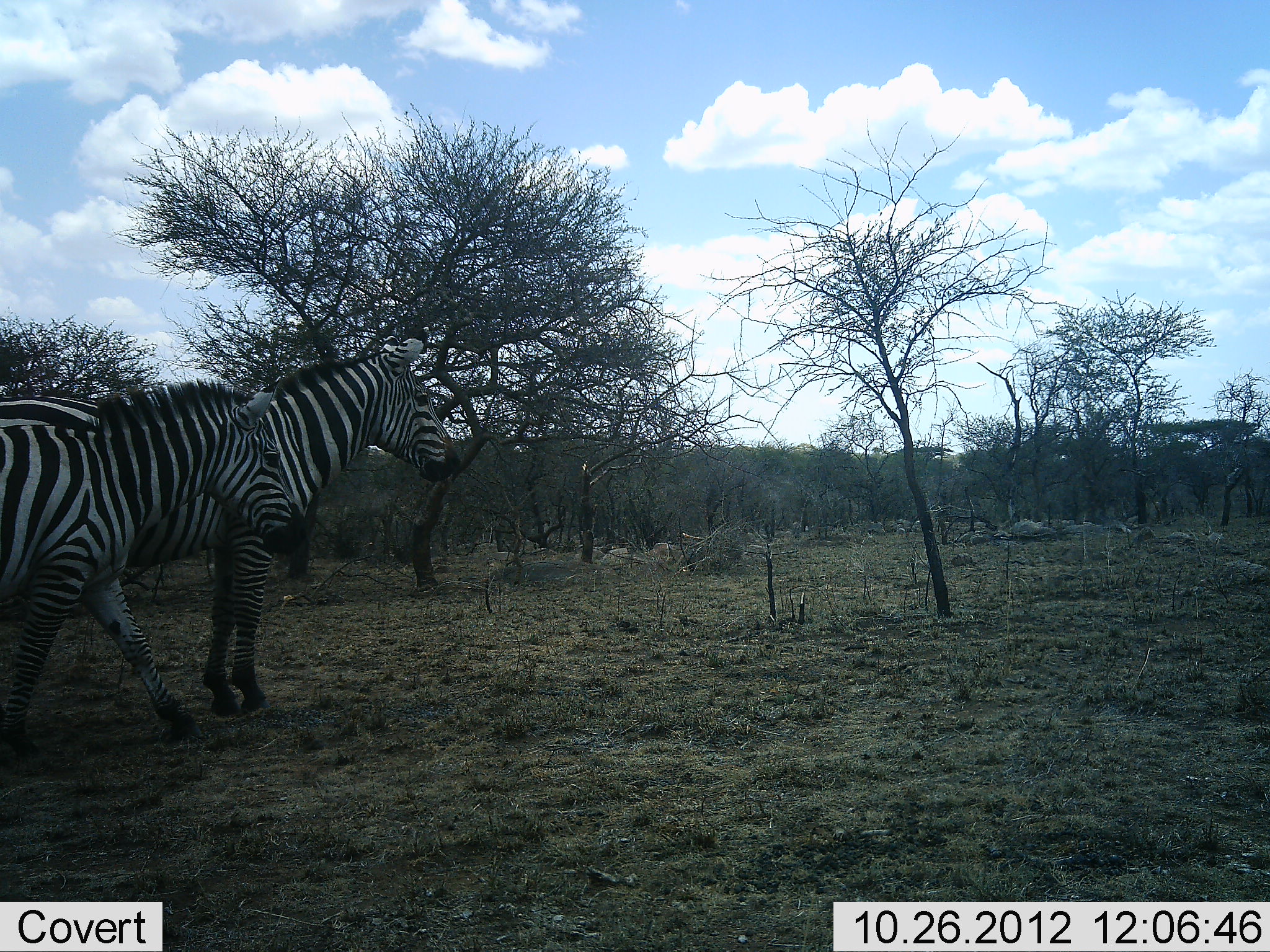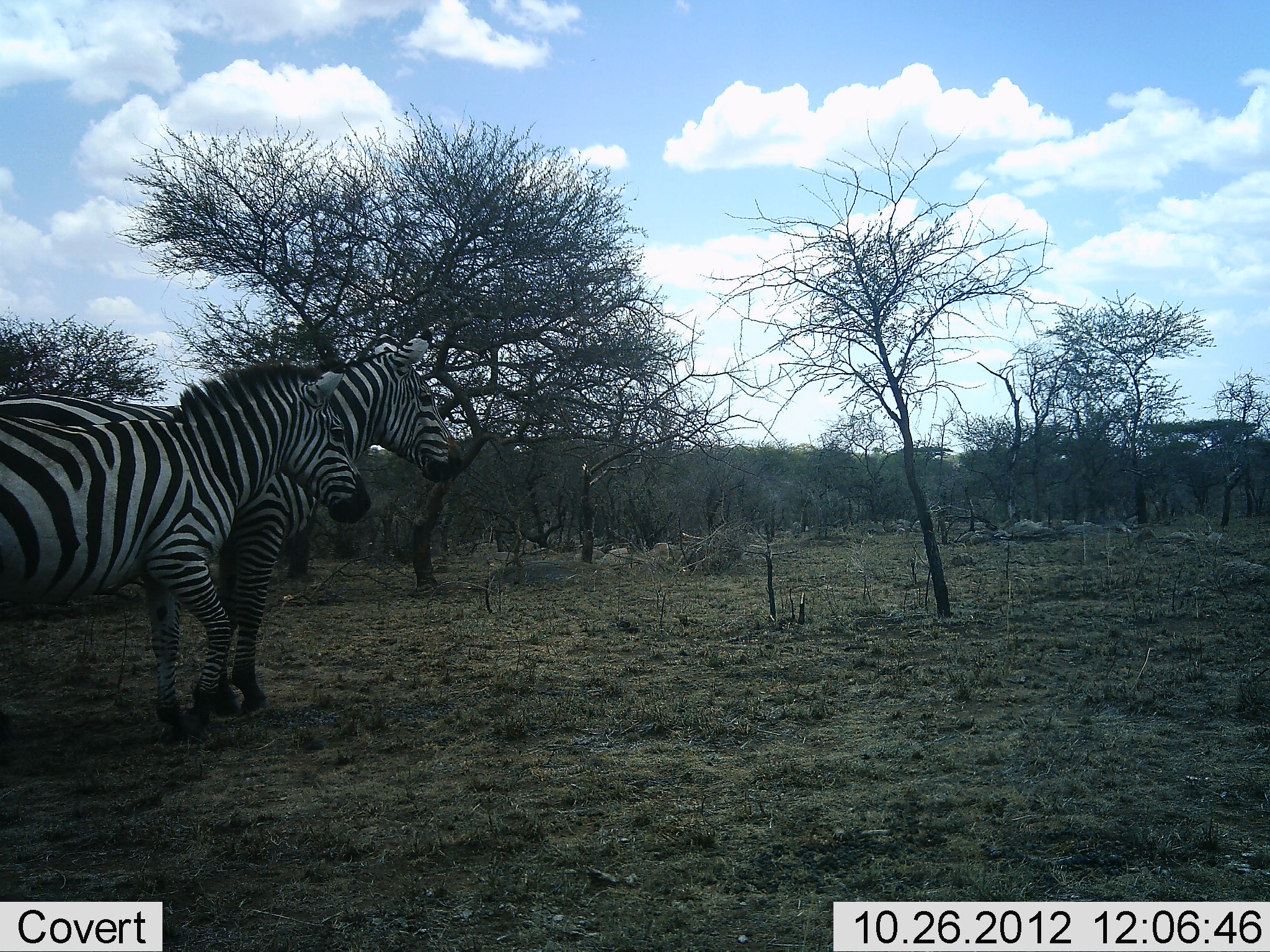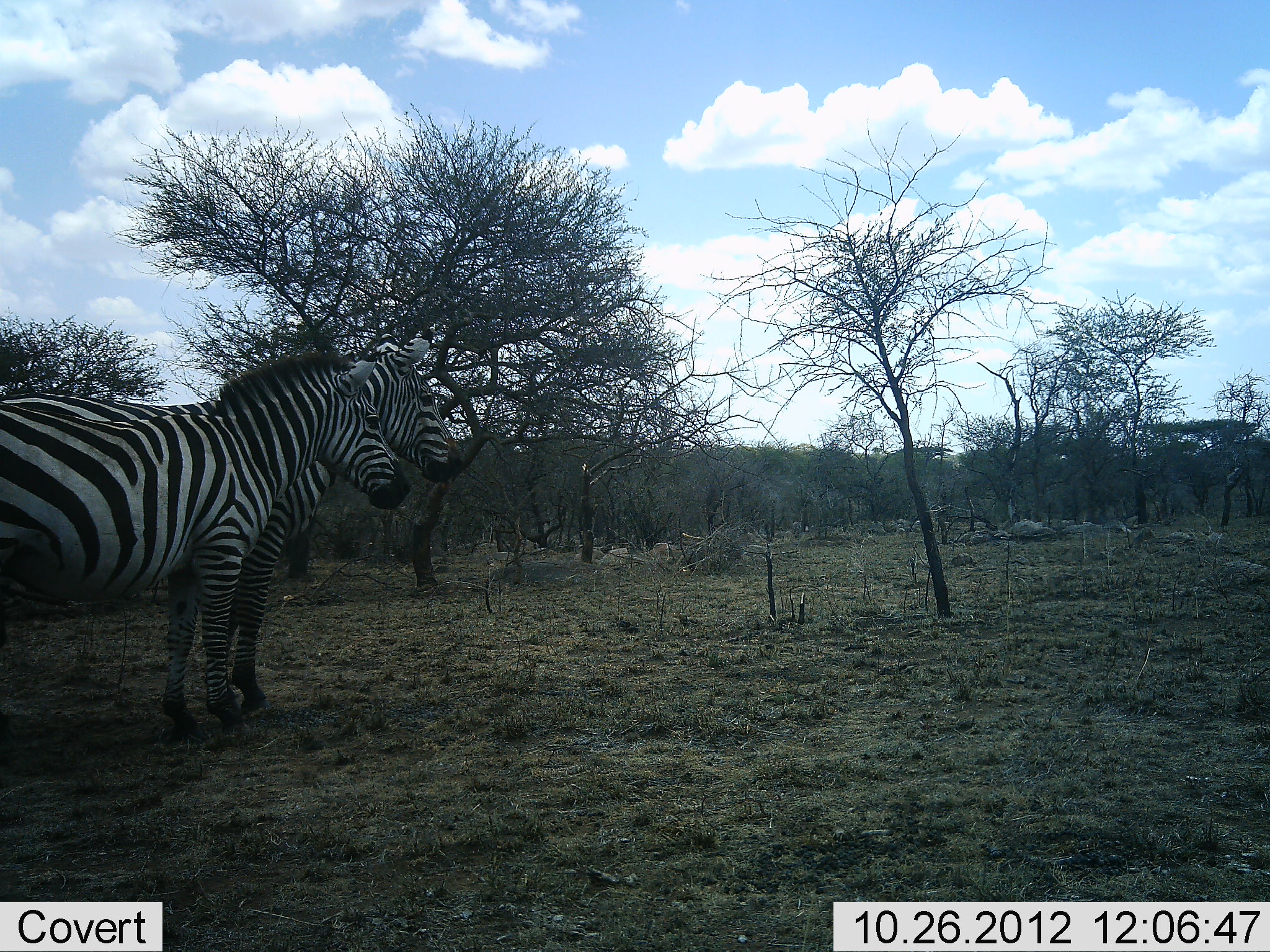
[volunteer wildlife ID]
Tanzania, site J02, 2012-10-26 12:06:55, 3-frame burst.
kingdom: Animalia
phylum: Chordata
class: Mammalia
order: Perissodactyla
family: Equidae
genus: Equus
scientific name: Equus quagga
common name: plains zebra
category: zebra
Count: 2.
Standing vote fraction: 70%.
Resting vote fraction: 0%.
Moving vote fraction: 60%.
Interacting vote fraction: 0%.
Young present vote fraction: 0%.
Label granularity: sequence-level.